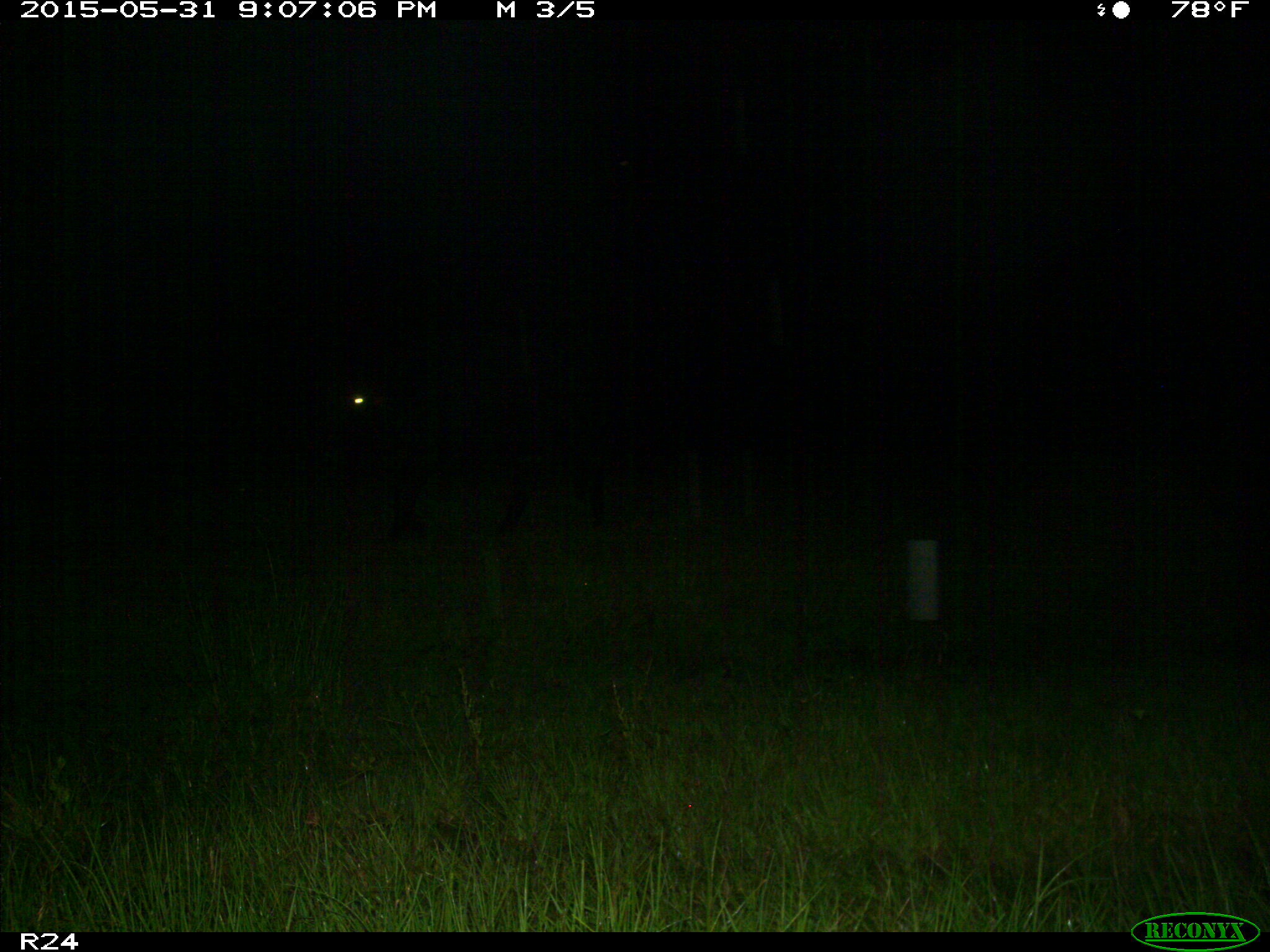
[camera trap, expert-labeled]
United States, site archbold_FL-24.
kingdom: Animalia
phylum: Chordata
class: Mammalia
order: Artiodactyla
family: Bovidae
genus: Bos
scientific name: Bos taurus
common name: domestic cow